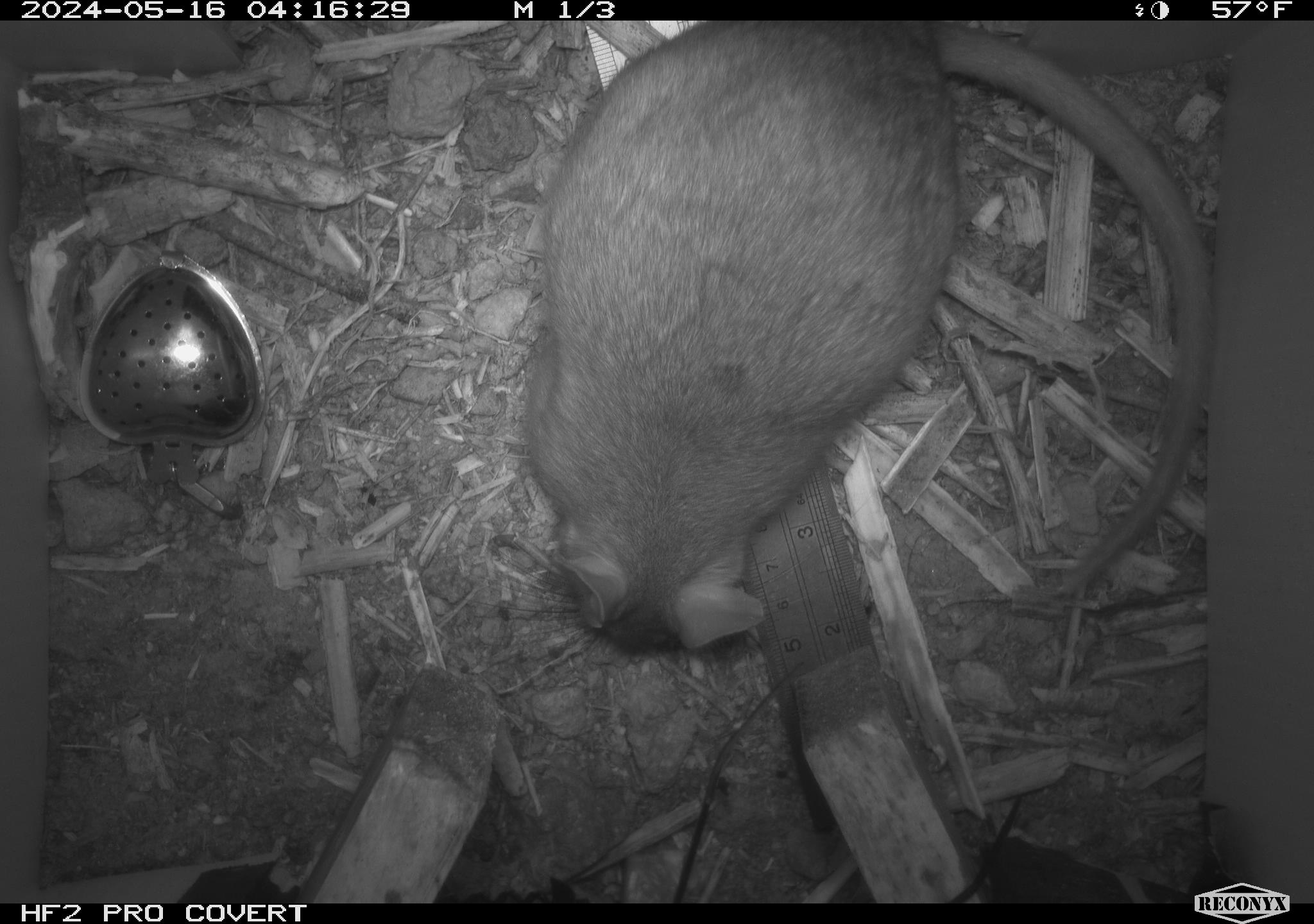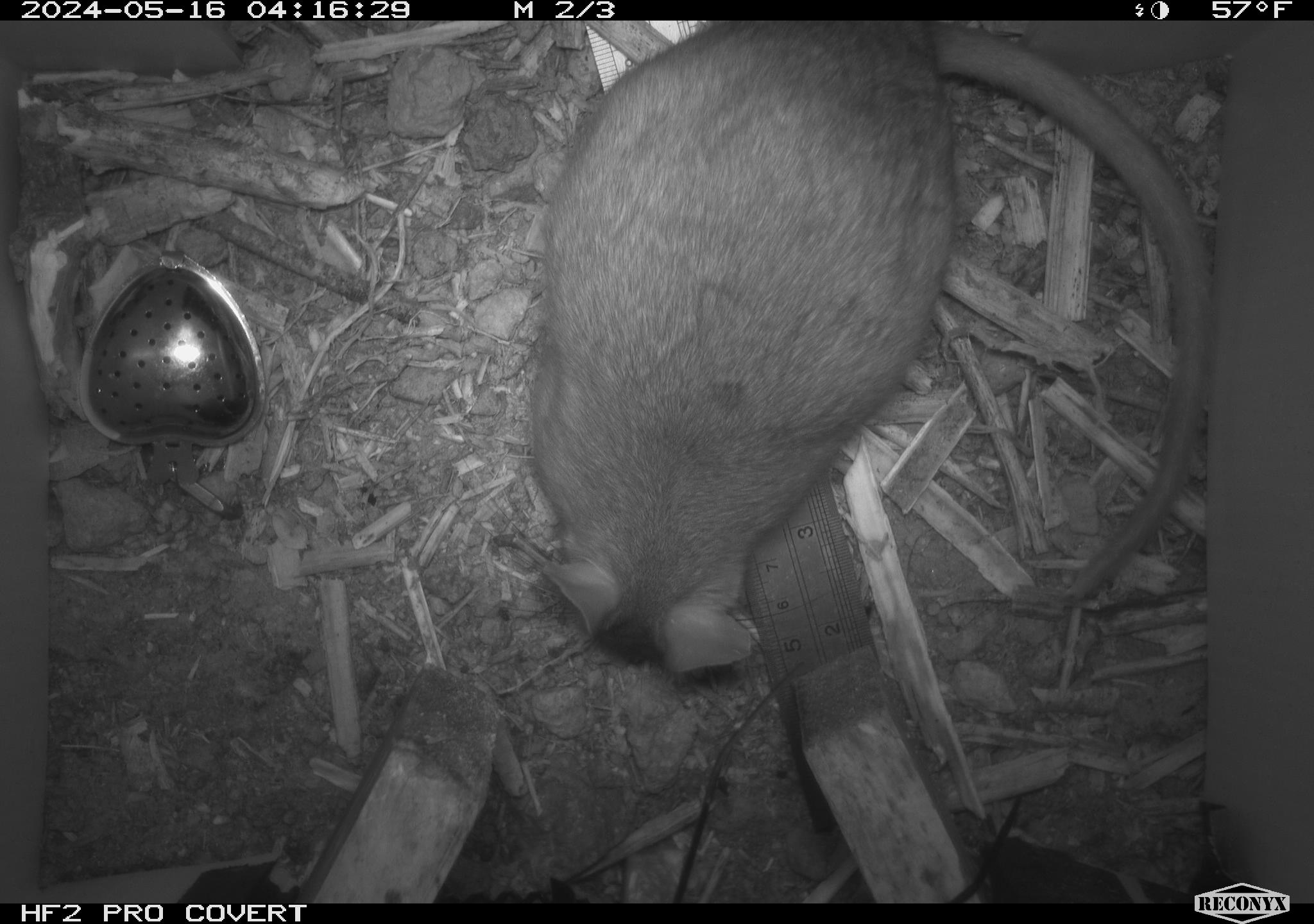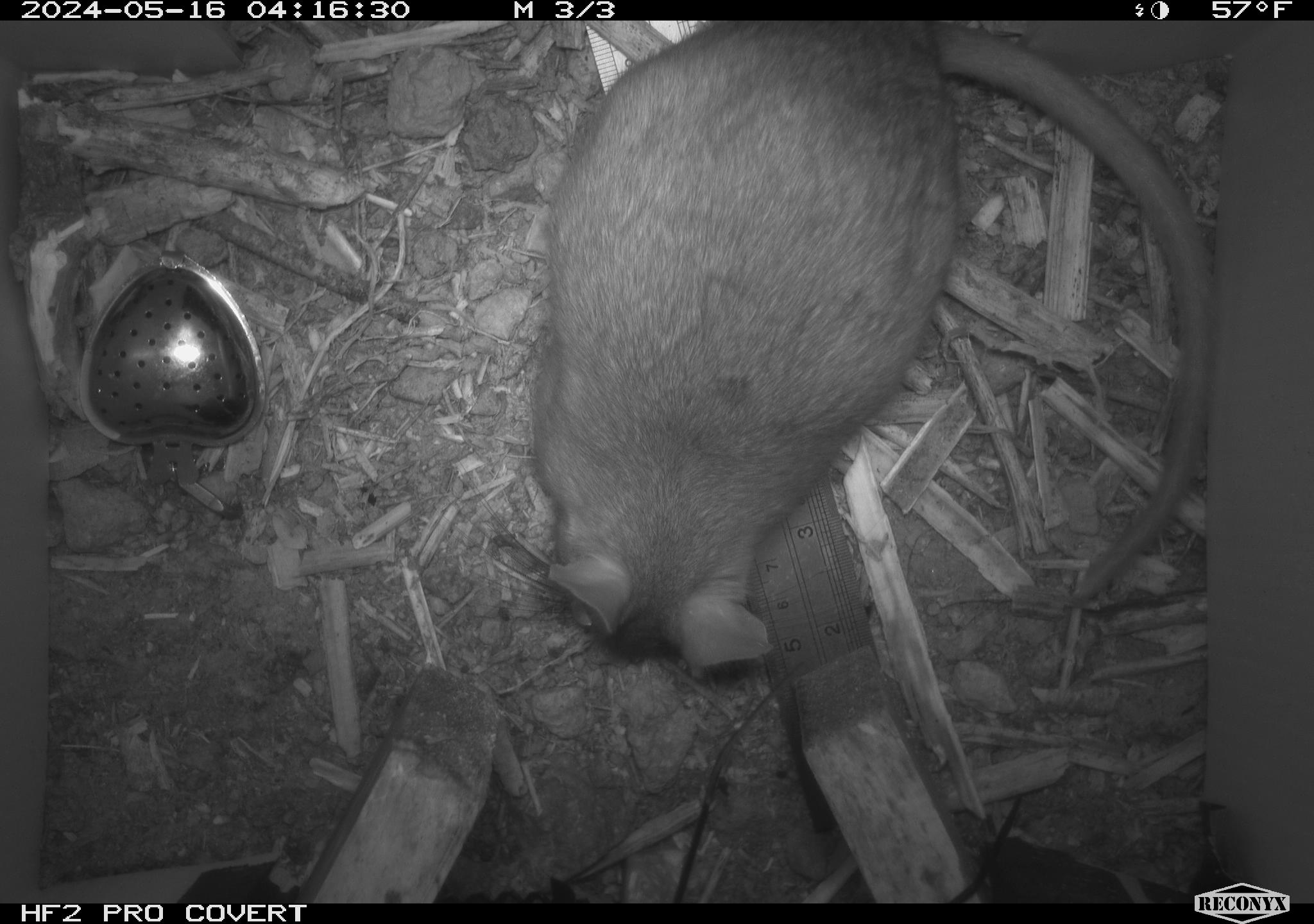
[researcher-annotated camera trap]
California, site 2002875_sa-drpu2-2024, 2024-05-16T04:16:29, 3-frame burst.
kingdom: Animalia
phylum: Chordata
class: Mammalia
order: Rodentia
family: Cricetidae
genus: Neotoma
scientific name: Neotoma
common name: pack rat or woodrat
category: neotoma species